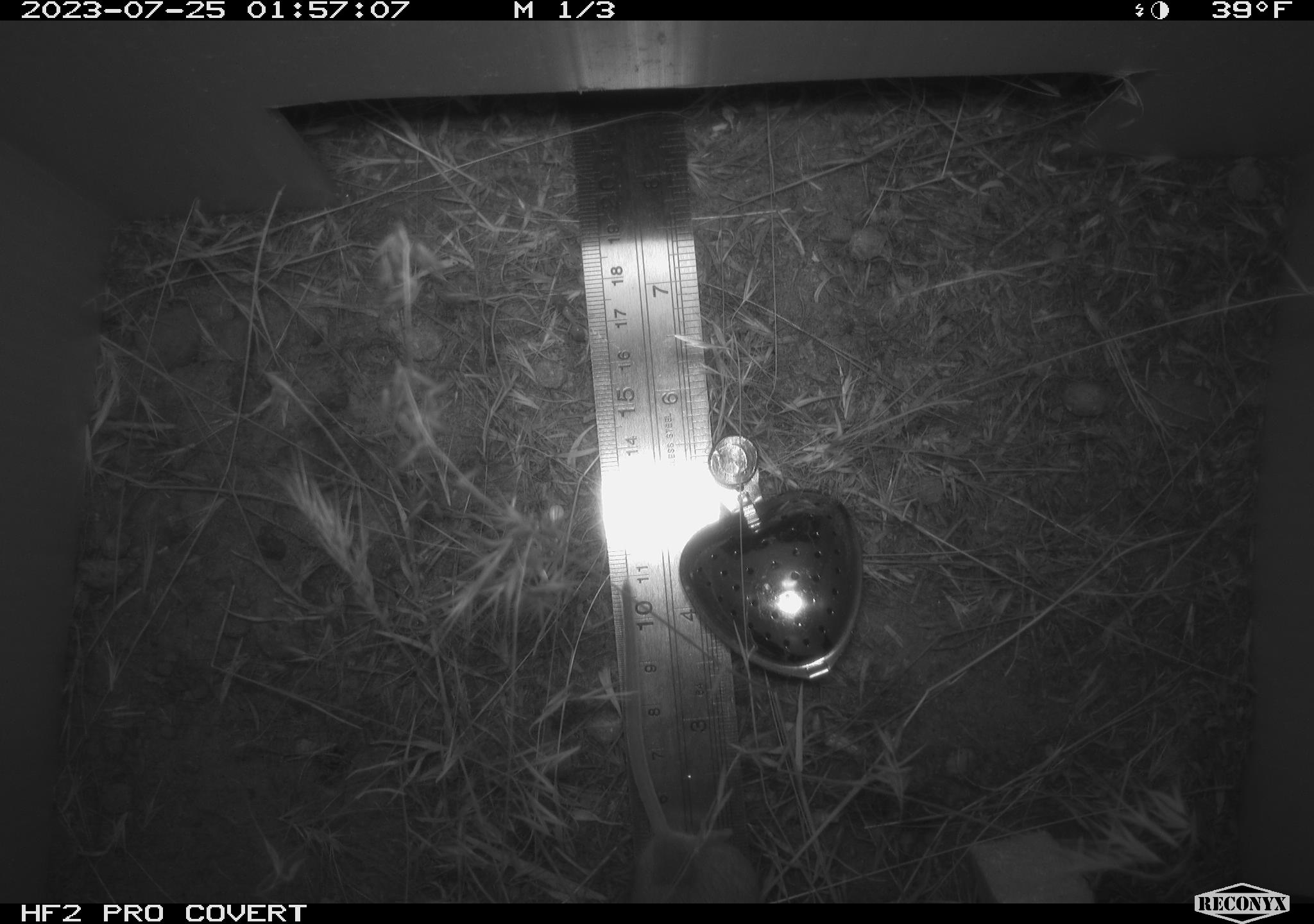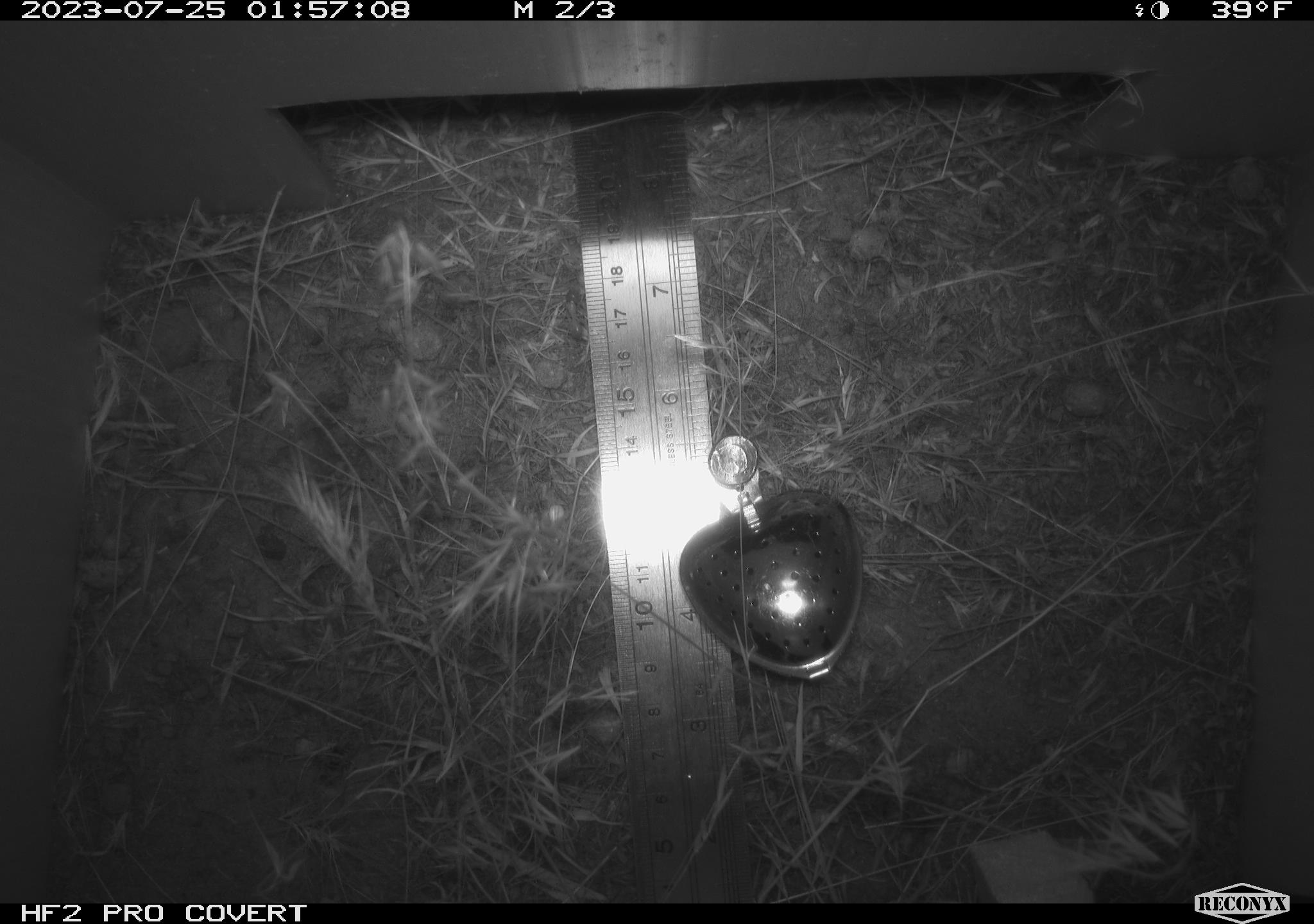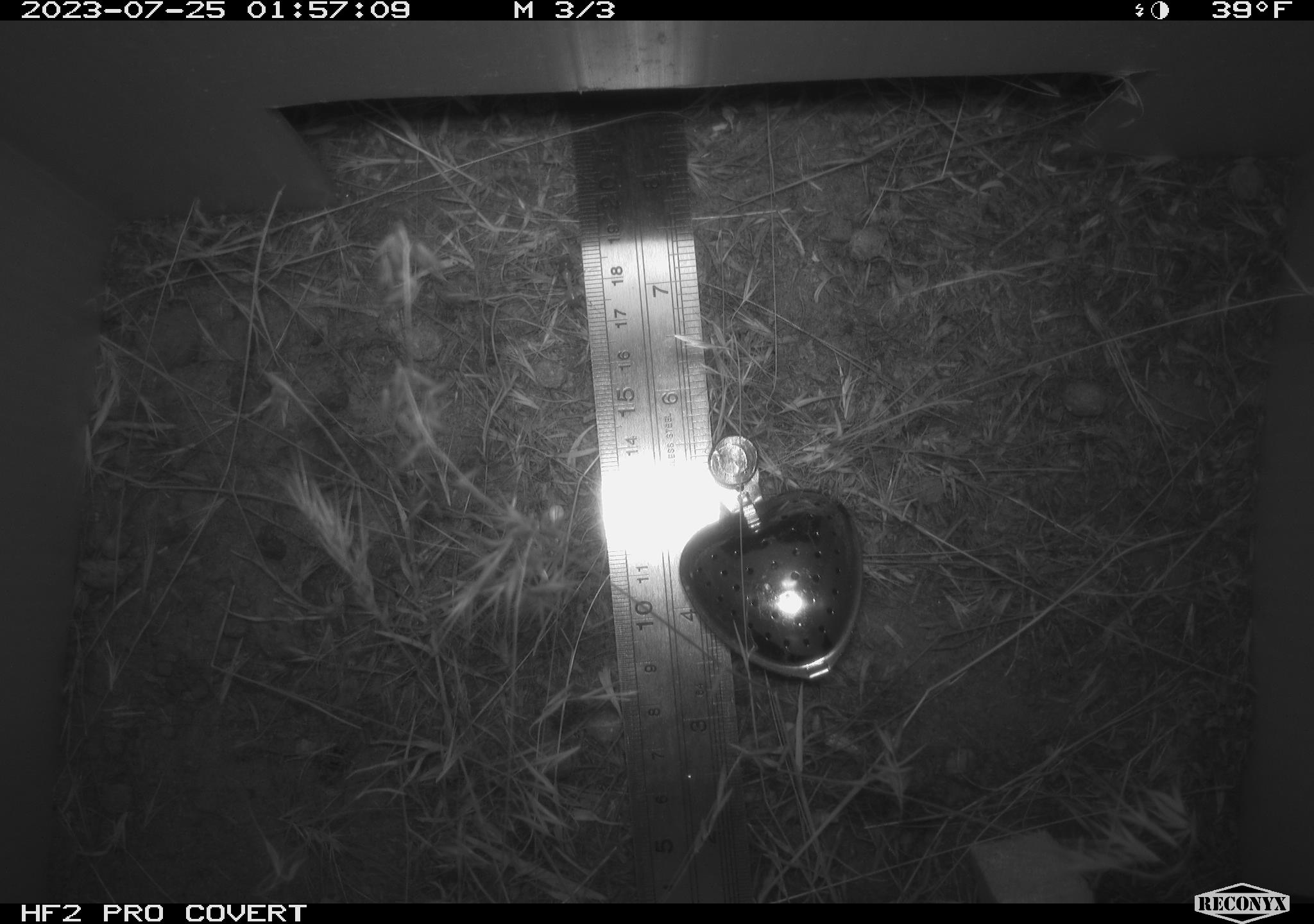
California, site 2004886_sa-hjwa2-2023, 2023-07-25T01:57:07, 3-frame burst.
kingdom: Animalia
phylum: Chordata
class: Mammalia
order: Rodentia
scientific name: Rodentia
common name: mouse species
Mouse species (Rodentia).